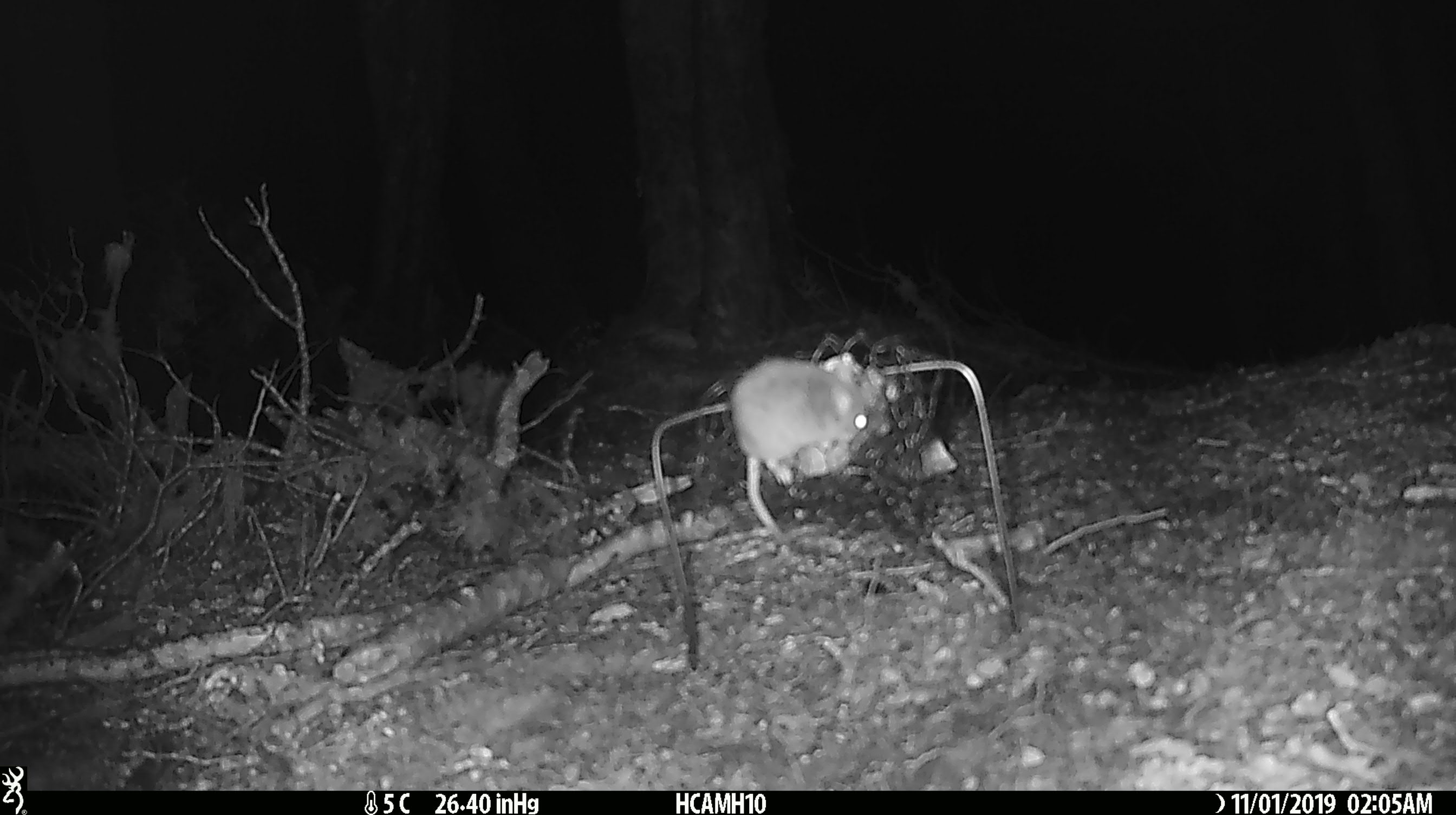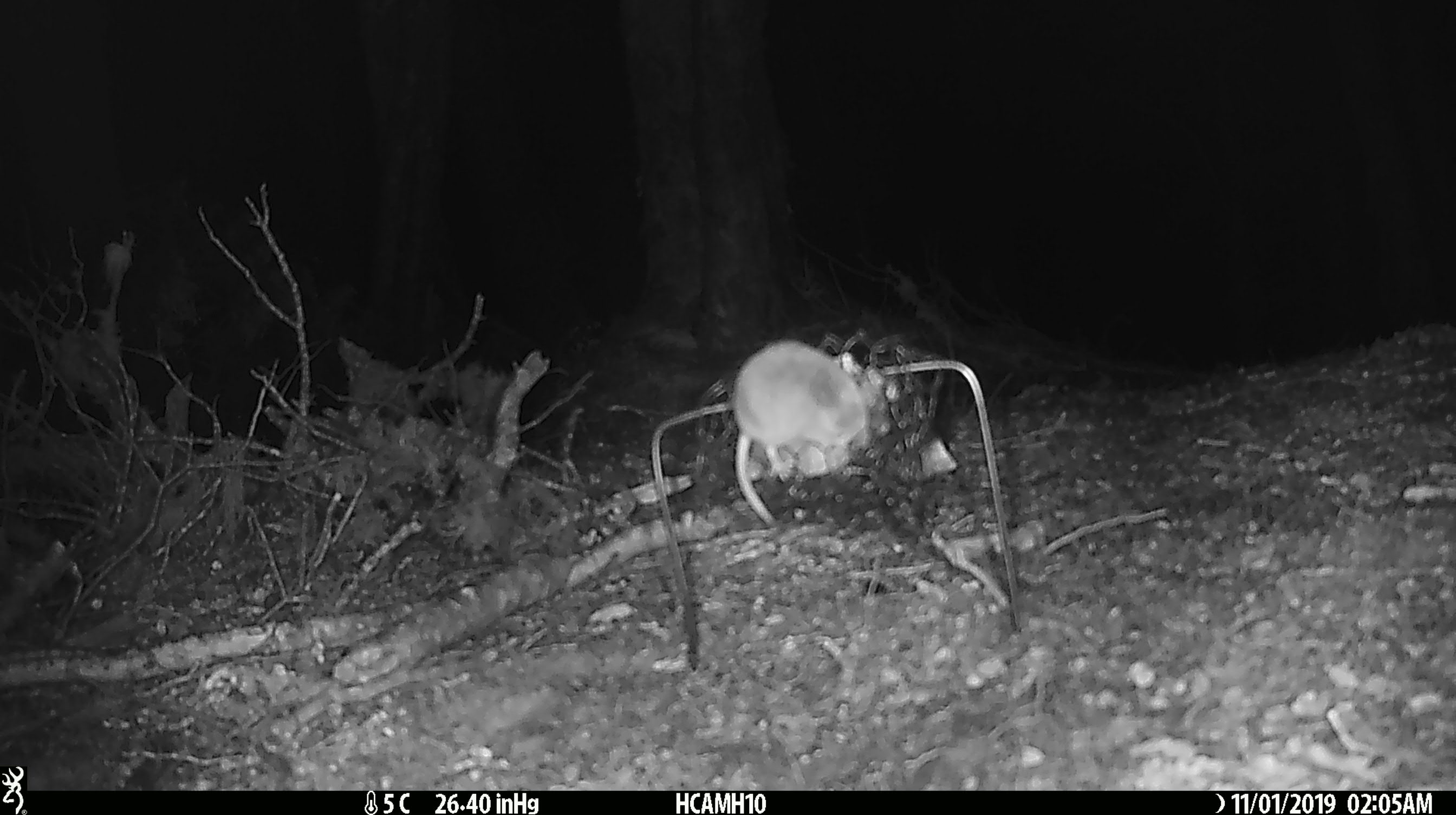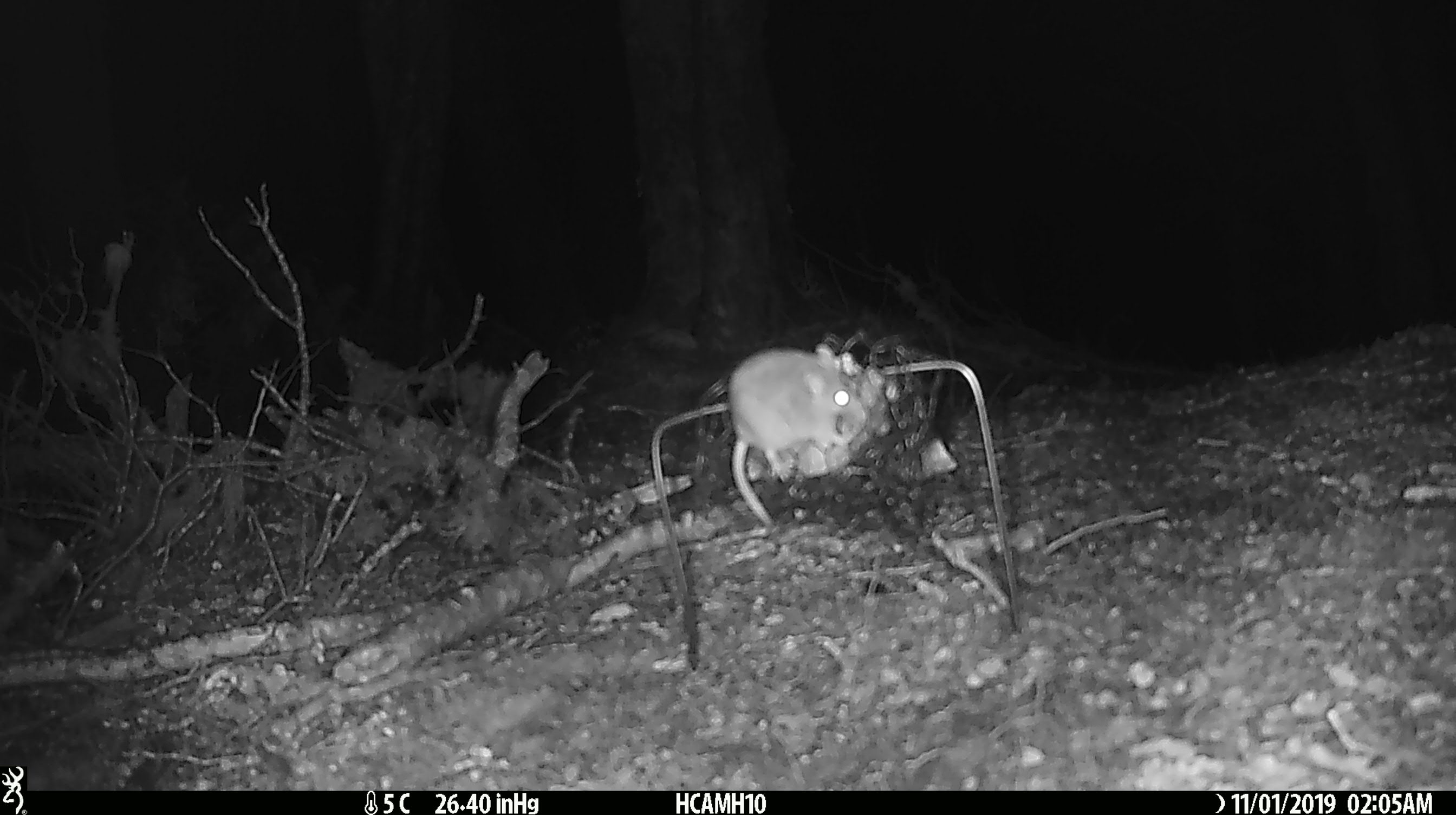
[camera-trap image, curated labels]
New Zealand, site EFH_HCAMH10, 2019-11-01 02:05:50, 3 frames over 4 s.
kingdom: Animalia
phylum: Chordata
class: Mammalia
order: Rodentia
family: Muridae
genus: Mus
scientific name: Mus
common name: mouse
Mouse (Mus).